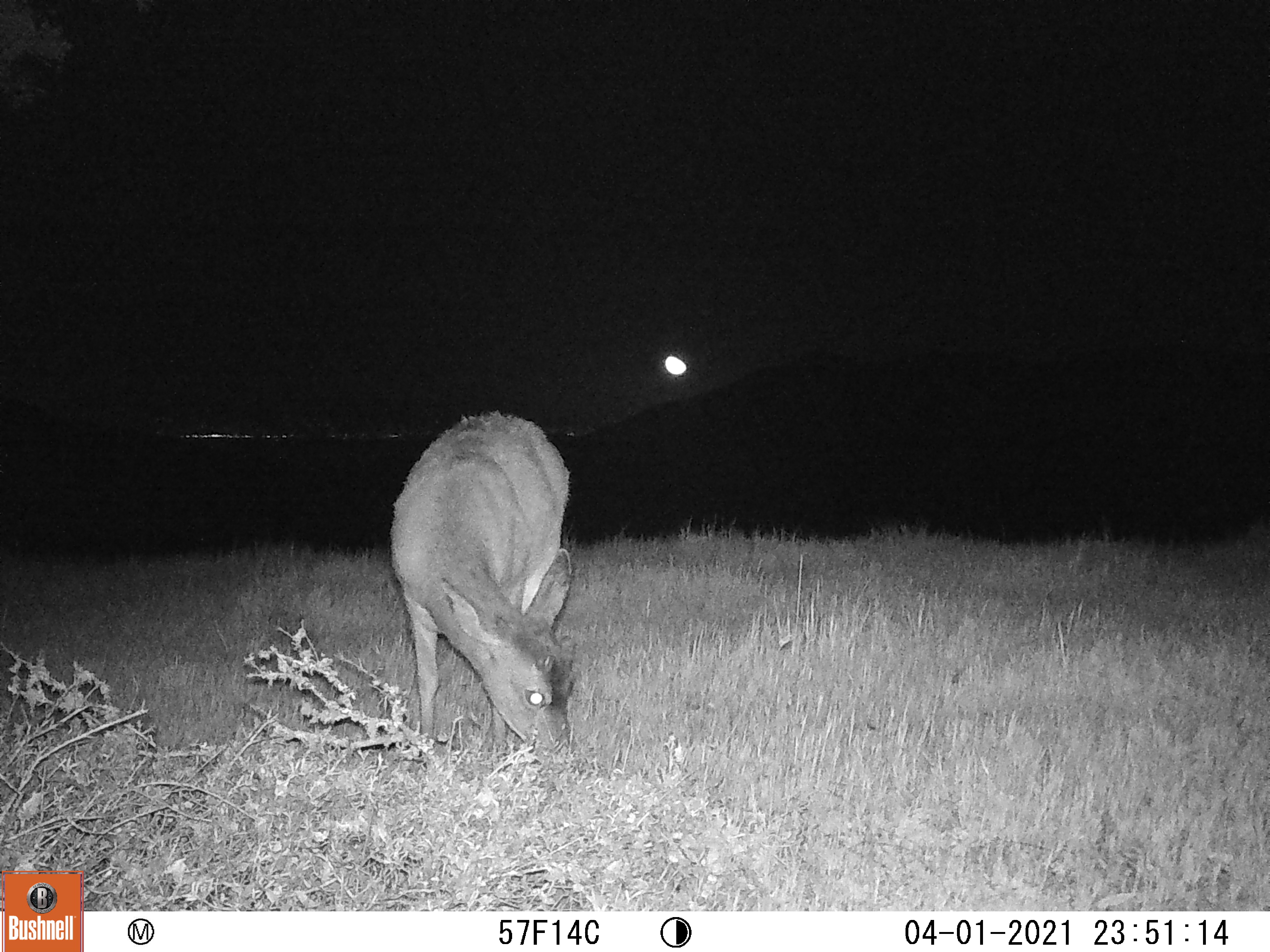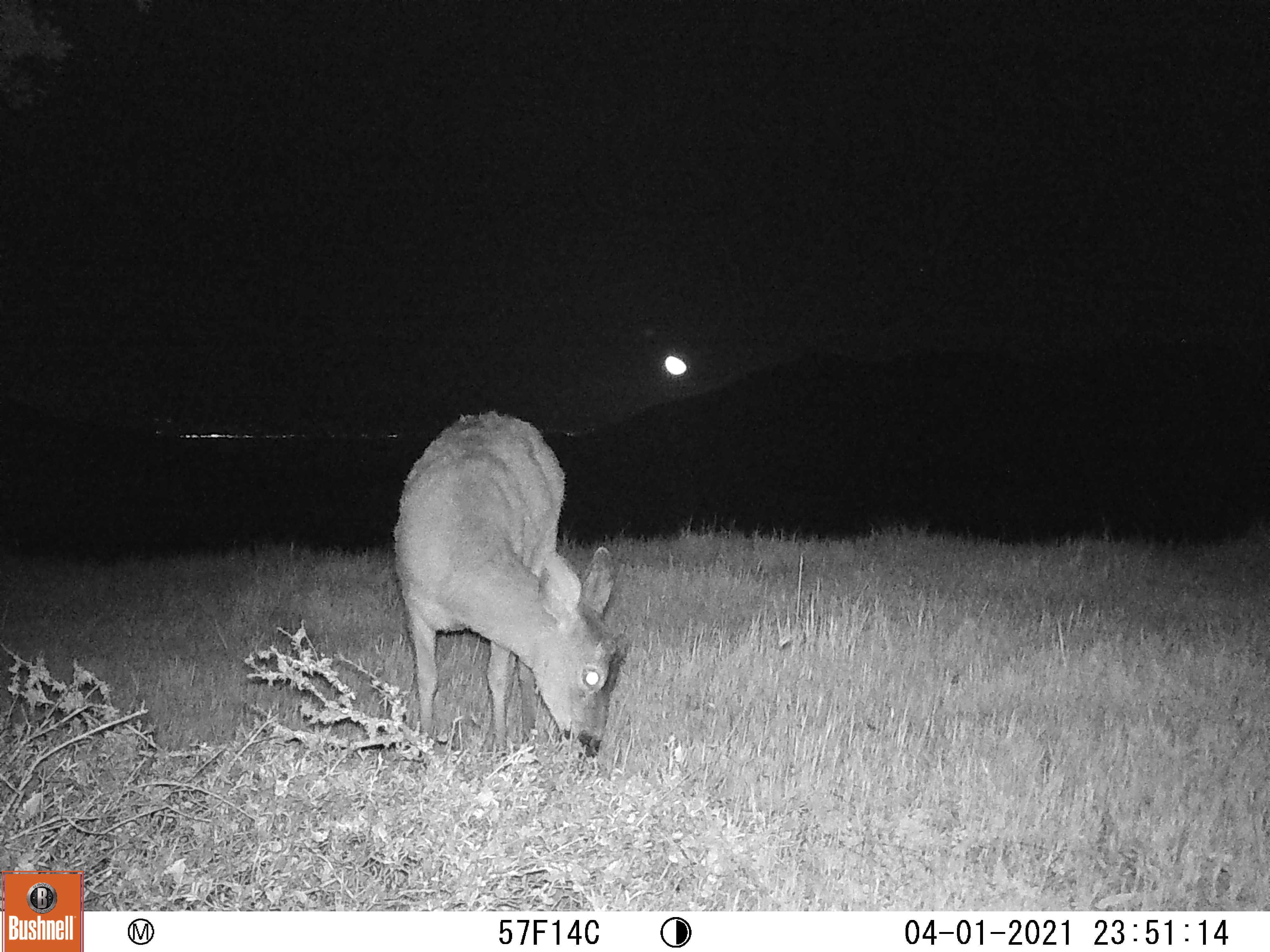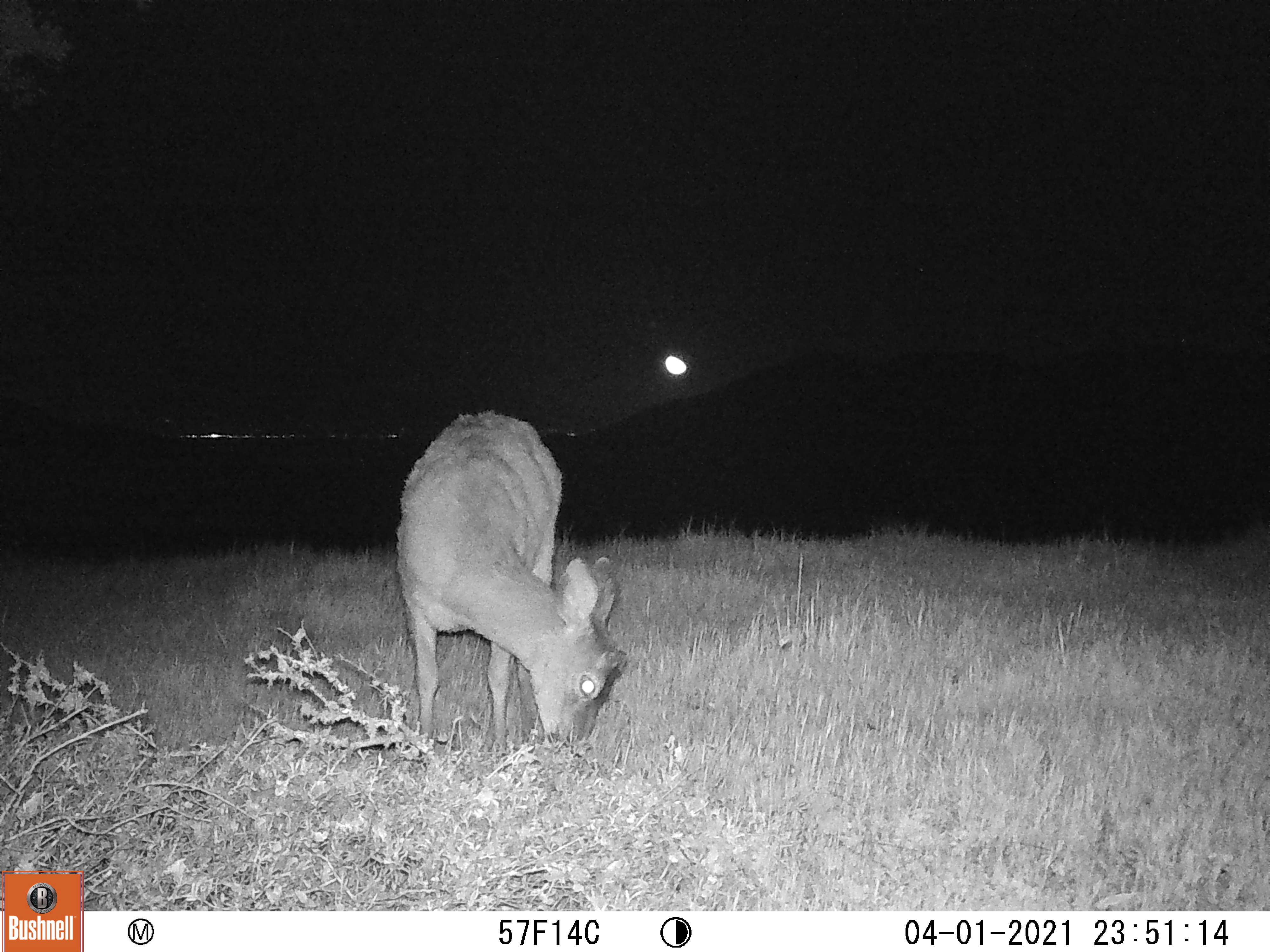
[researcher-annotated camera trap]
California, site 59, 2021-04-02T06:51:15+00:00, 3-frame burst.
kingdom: Animalia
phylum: Chordata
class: Mammalia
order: Artiodactyla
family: Cervidae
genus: Odocoileus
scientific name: Odocoileus hemionus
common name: mule deer